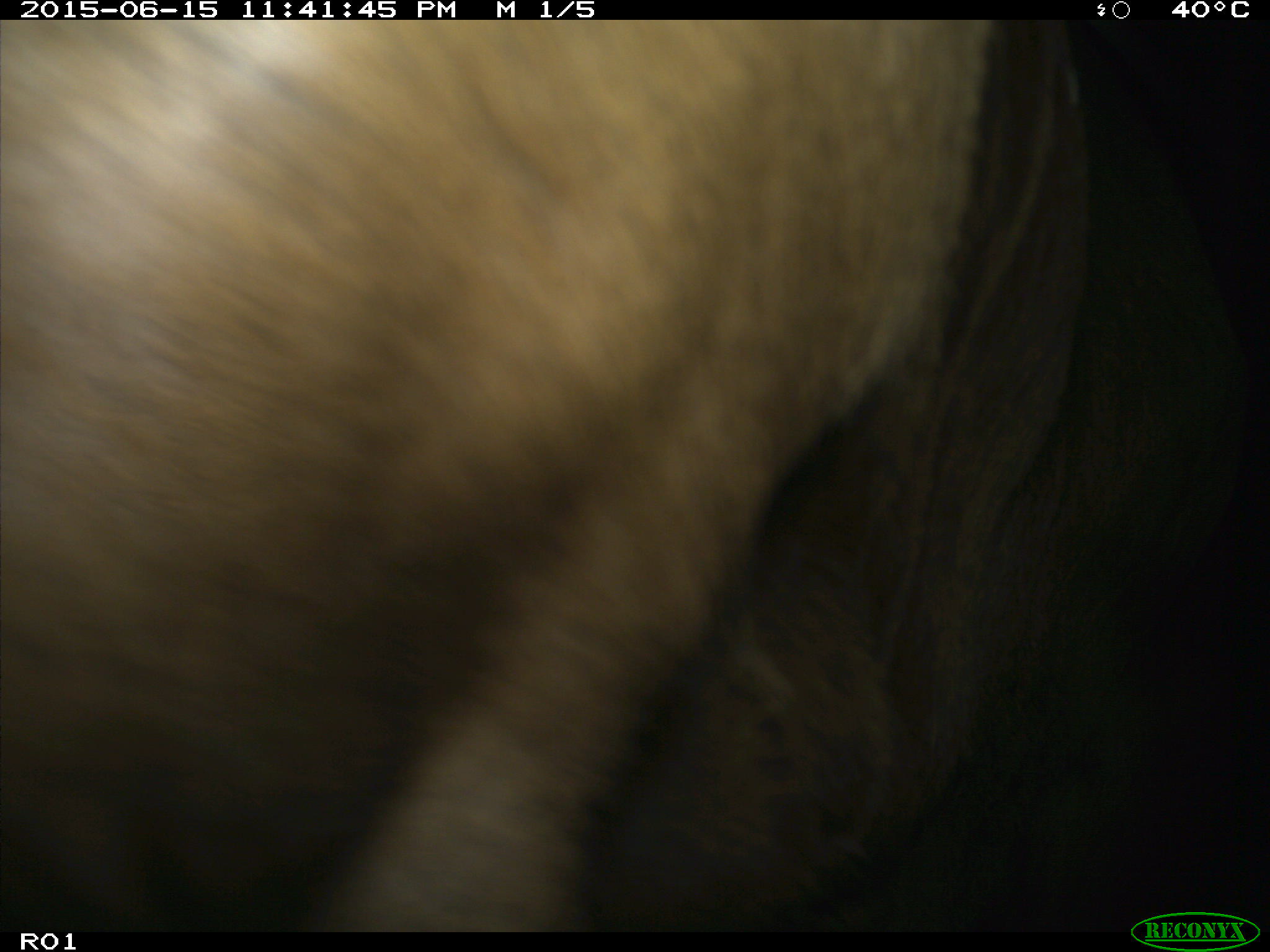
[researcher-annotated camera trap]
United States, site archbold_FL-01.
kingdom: Animalia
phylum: Chordata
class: Mammalia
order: Artiodactyla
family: Bovidae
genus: Bos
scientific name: Bos taurus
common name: domestic cow